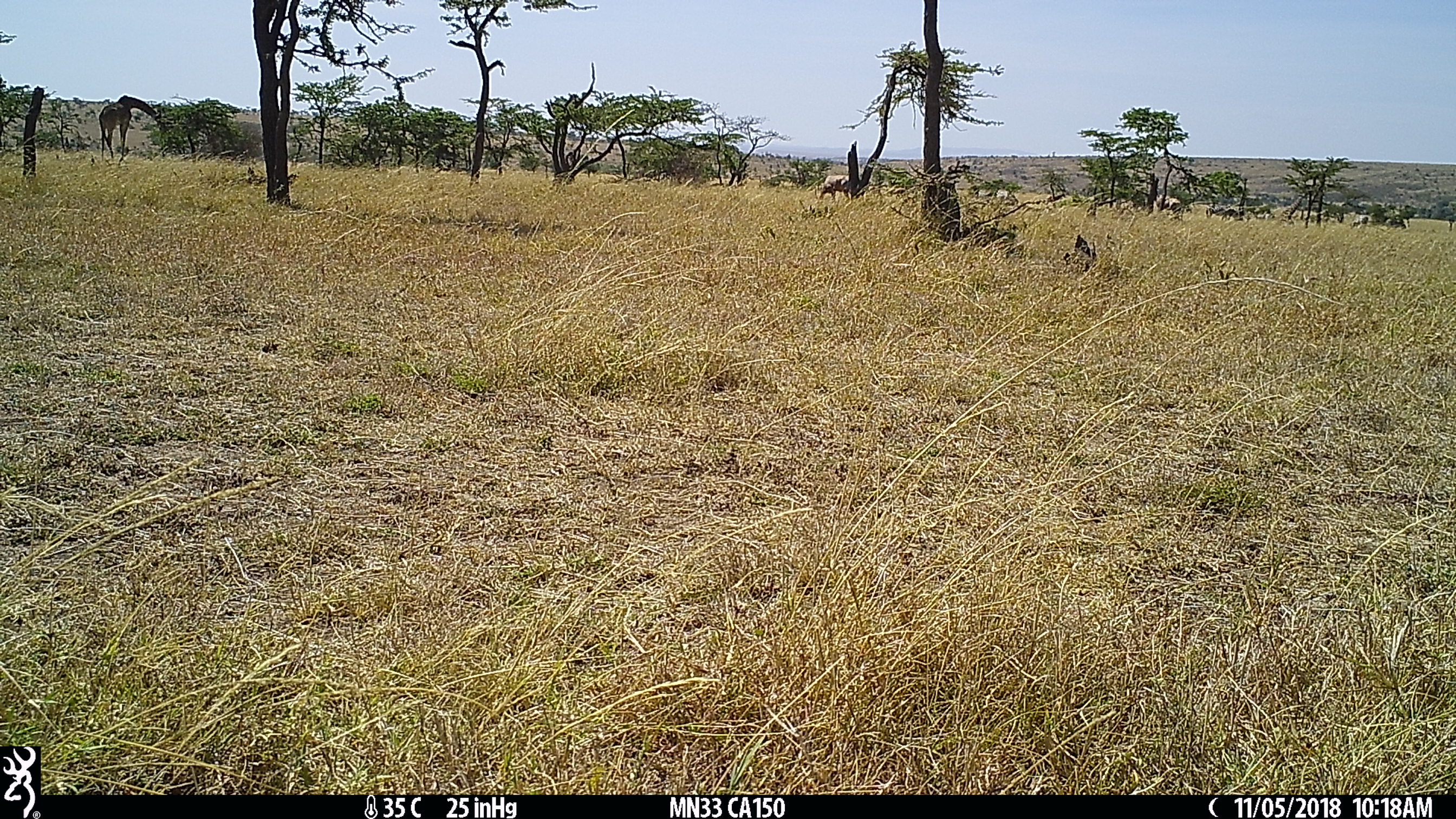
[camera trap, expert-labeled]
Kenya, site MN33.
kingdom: Animalia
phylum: Chordata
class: Mammalia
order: Artiodactyla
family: Bovidae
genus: Damaliscus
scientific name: Damaliscus lunatus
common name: topi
Topi (Damaliscus lunatus).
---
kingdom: Animalia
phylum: Chordata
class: Mammalia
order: Artiodactyla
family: Giraffidae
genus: Giraffa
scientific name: Giraffa camelopardalis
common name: northern giraffe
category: giraffe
Giraffe (northern giraffe) (Giraffa camelopardalis).